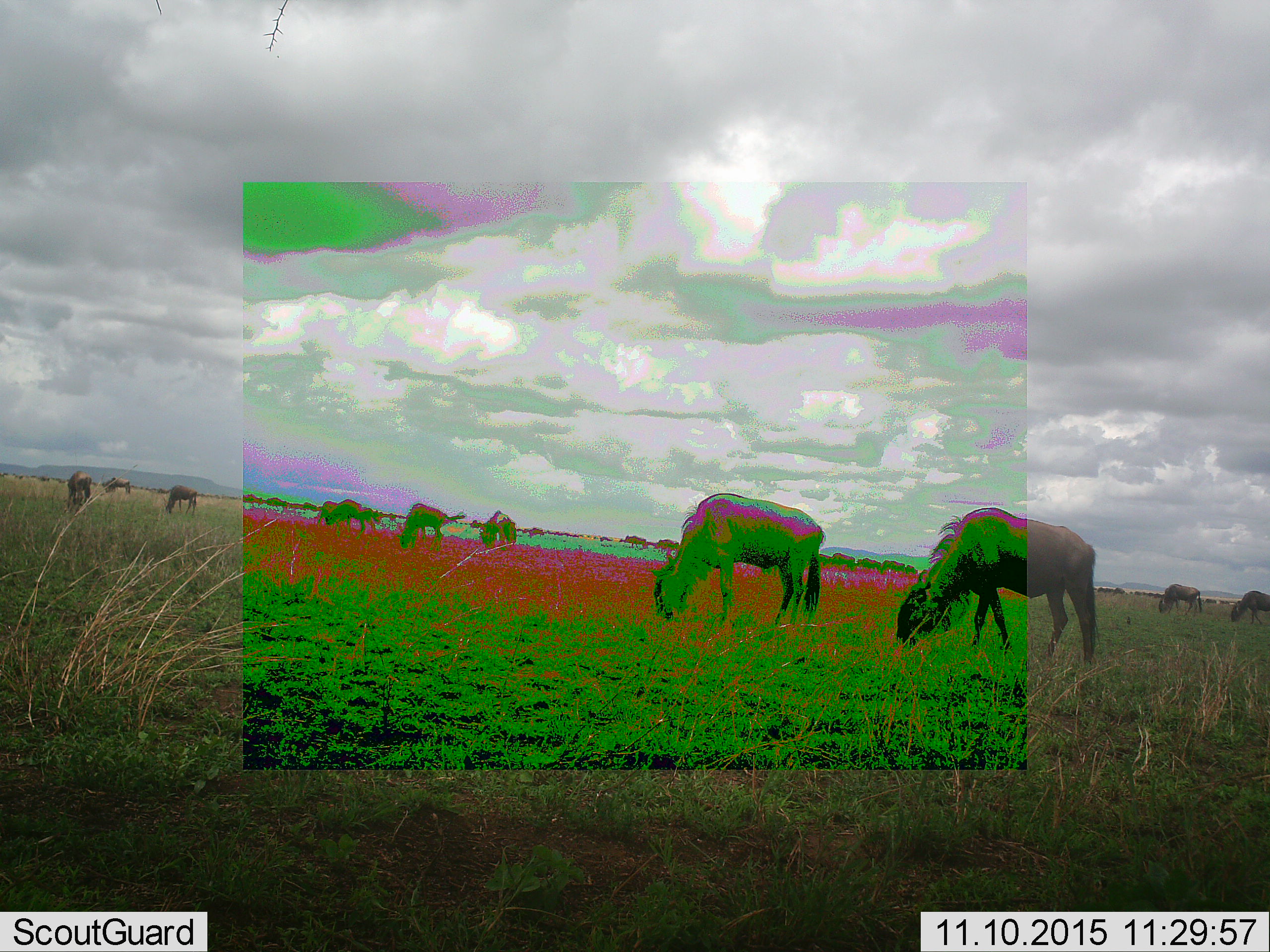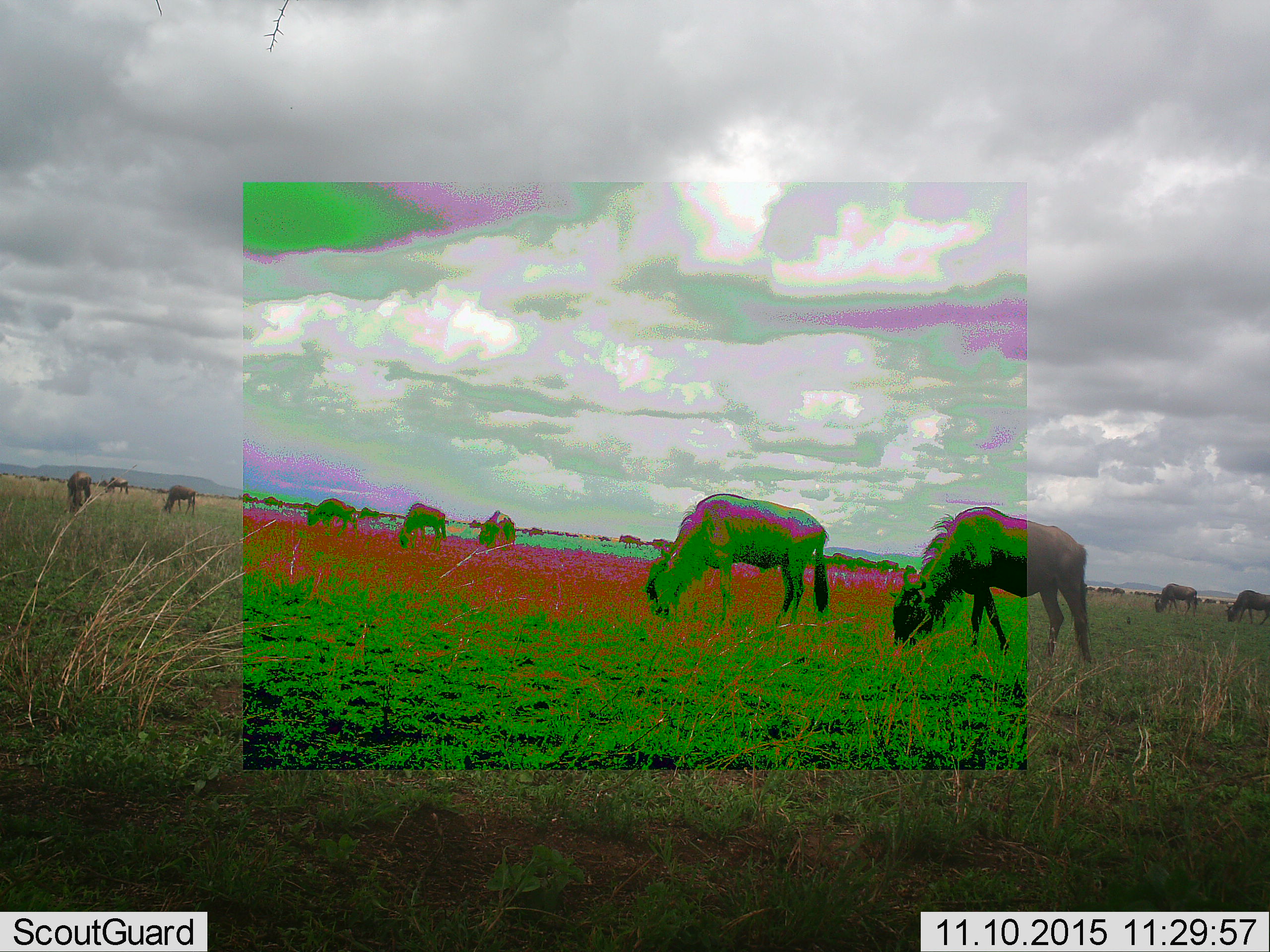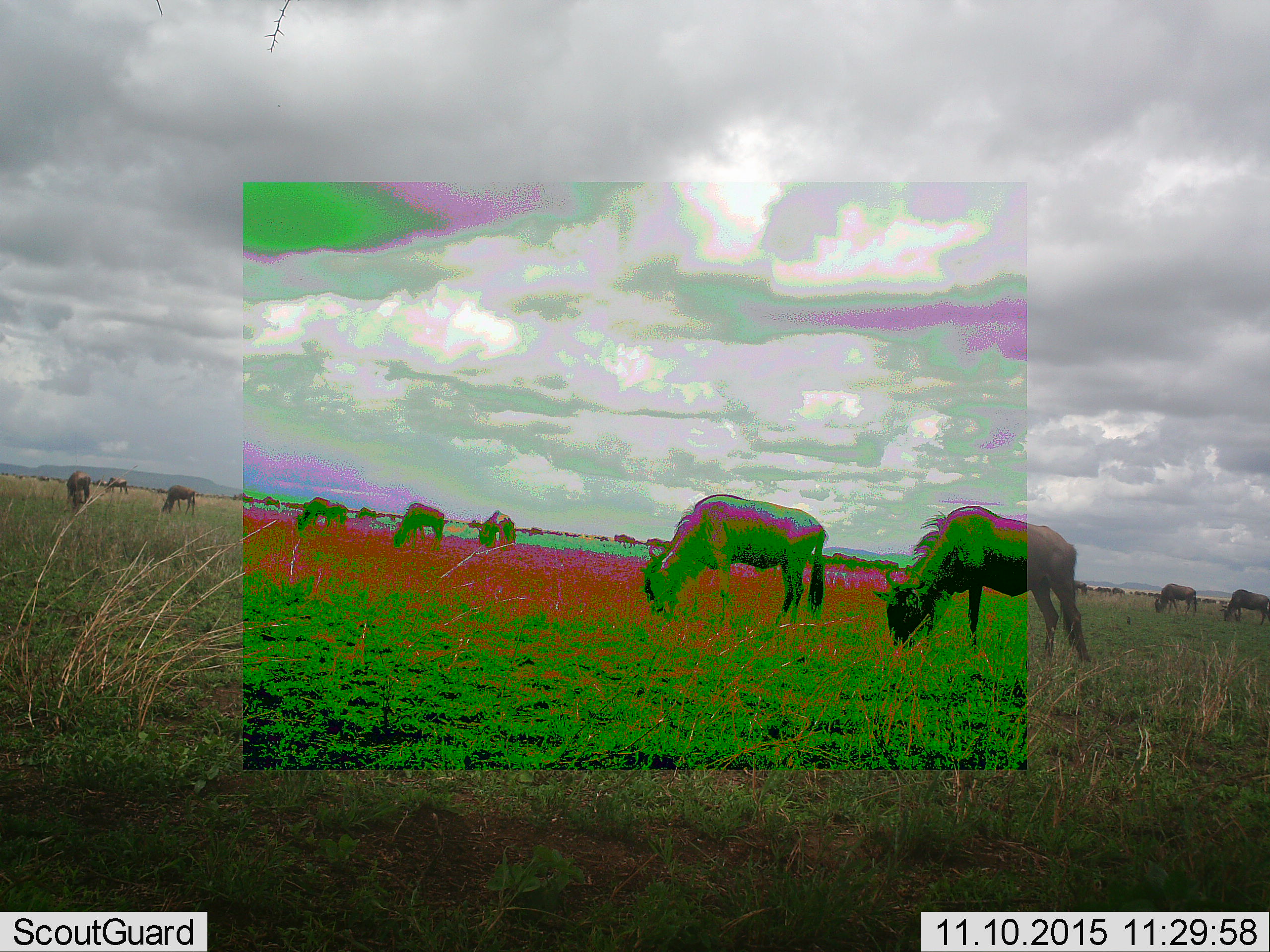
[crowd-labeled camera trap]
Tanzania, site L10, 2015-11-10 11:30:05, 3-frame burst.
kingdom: Animalia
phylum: Chordata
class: Mammalia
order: Artiodactyla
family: Bovidae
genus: Connochaetes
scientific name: Connochaetes taurinus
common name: blue wildebeest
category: wildebeest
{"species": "wildebeest (blue wildebeest) (Connochaetes taurinus)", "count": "11-50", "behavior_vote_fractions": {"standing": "56%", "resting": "0%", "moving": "33%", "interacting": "0%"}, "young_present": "0%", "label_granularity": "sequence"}